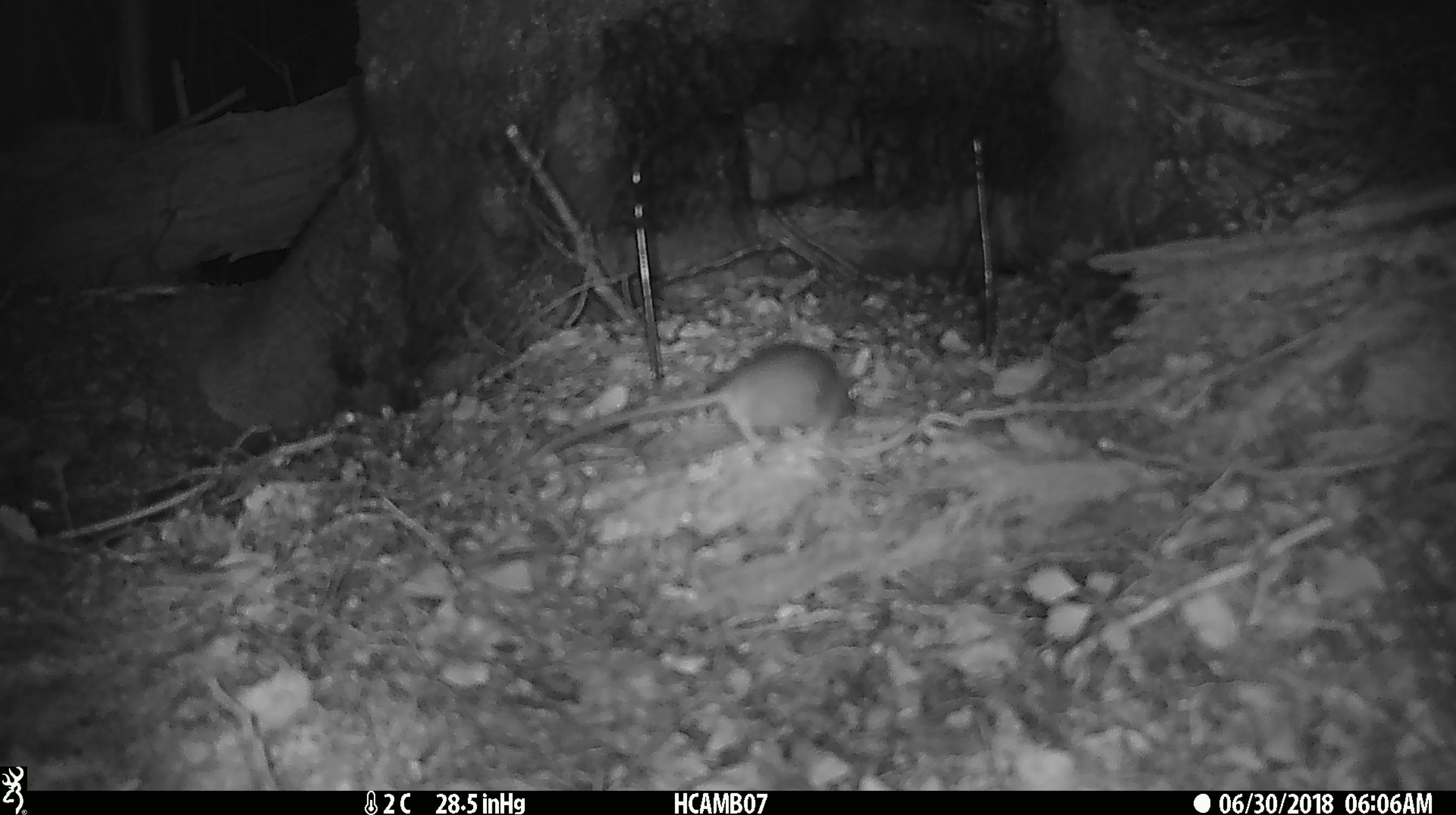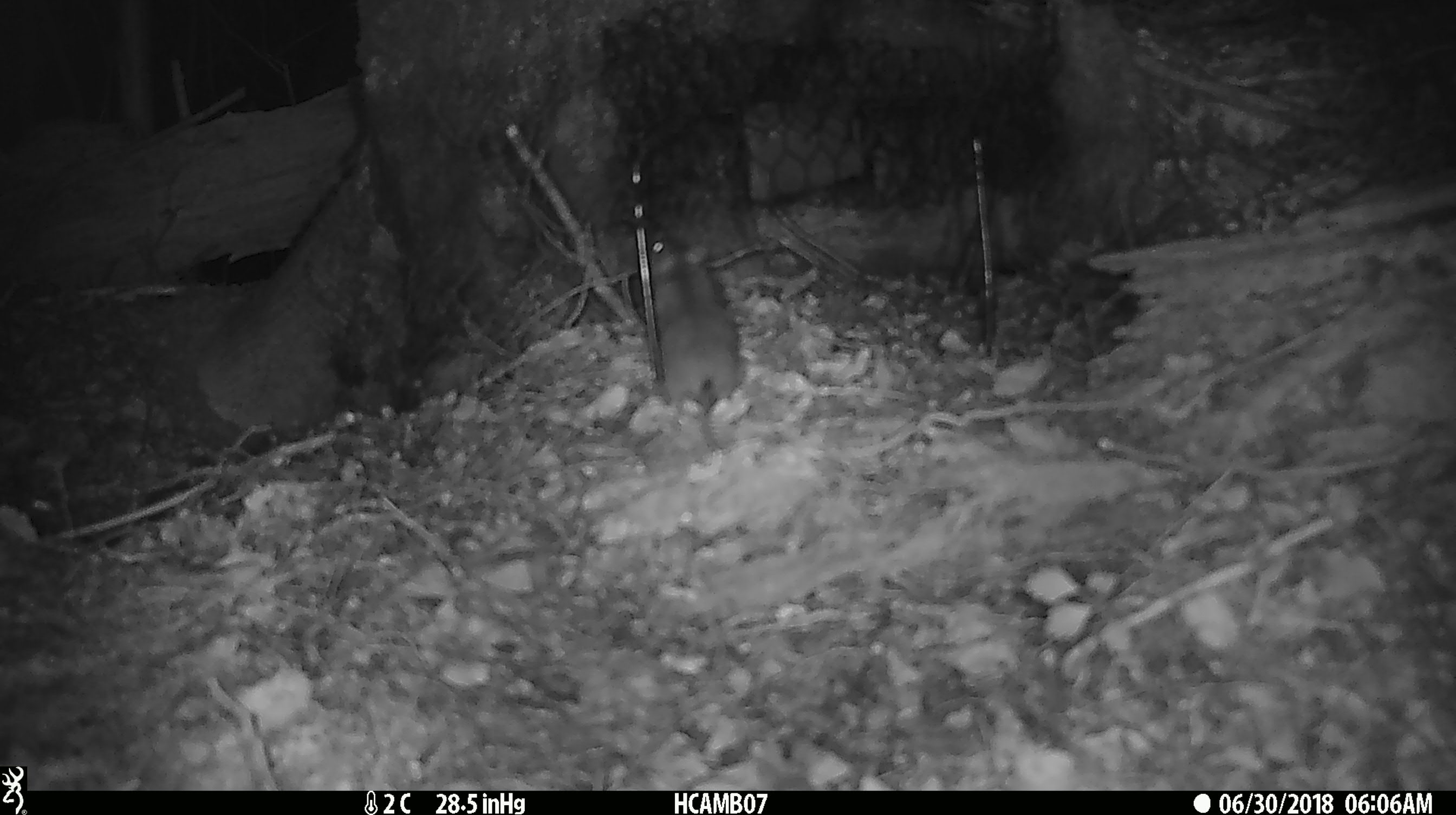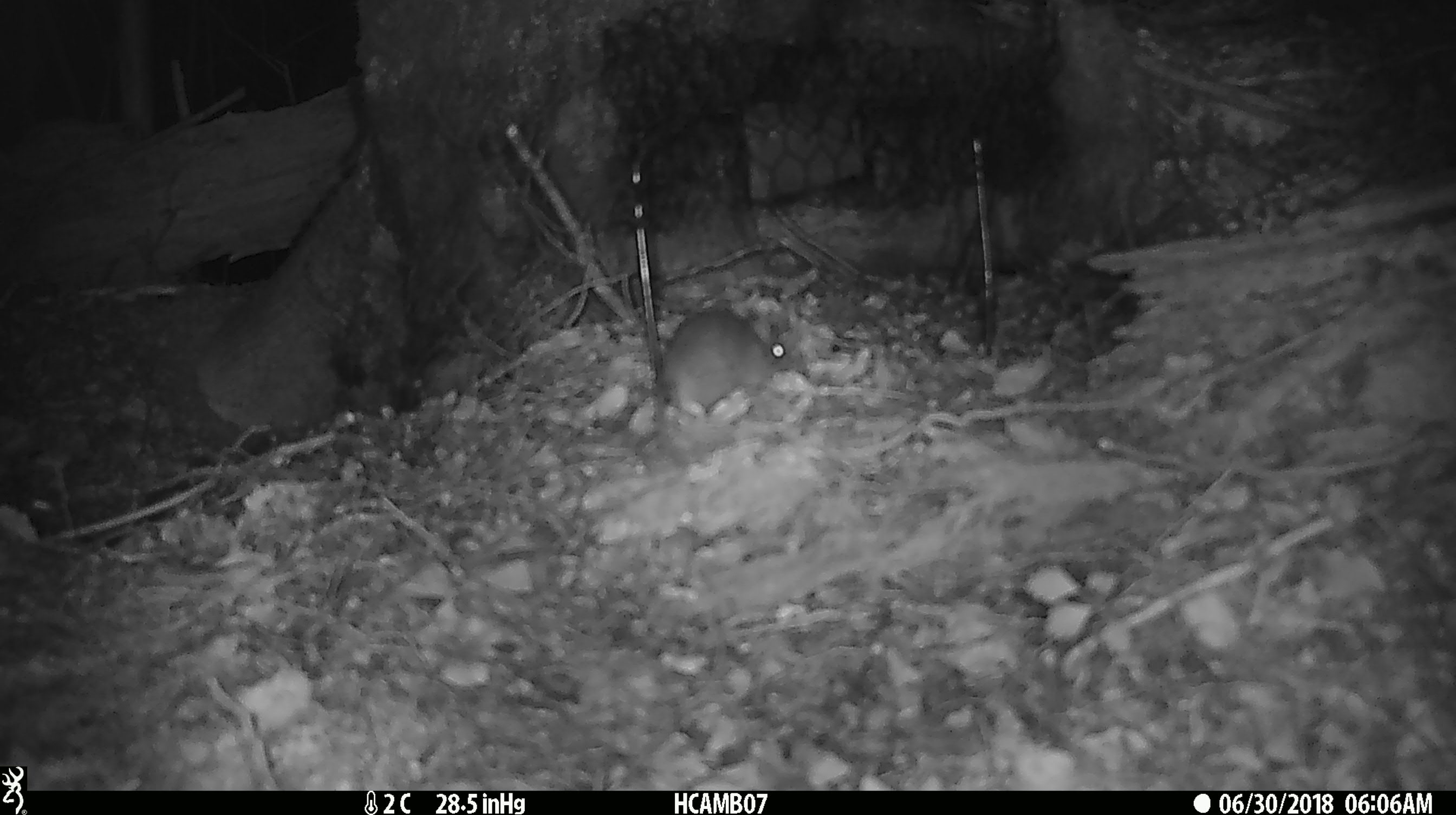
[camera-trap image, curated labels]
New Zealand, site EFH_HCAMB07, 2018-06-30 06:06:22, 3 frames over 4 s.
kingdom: Animalia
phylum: Chordata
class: Mammalia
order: Rodentia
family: Muridae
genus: Mus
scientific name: Mus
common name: mouse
Mouse (Mus).